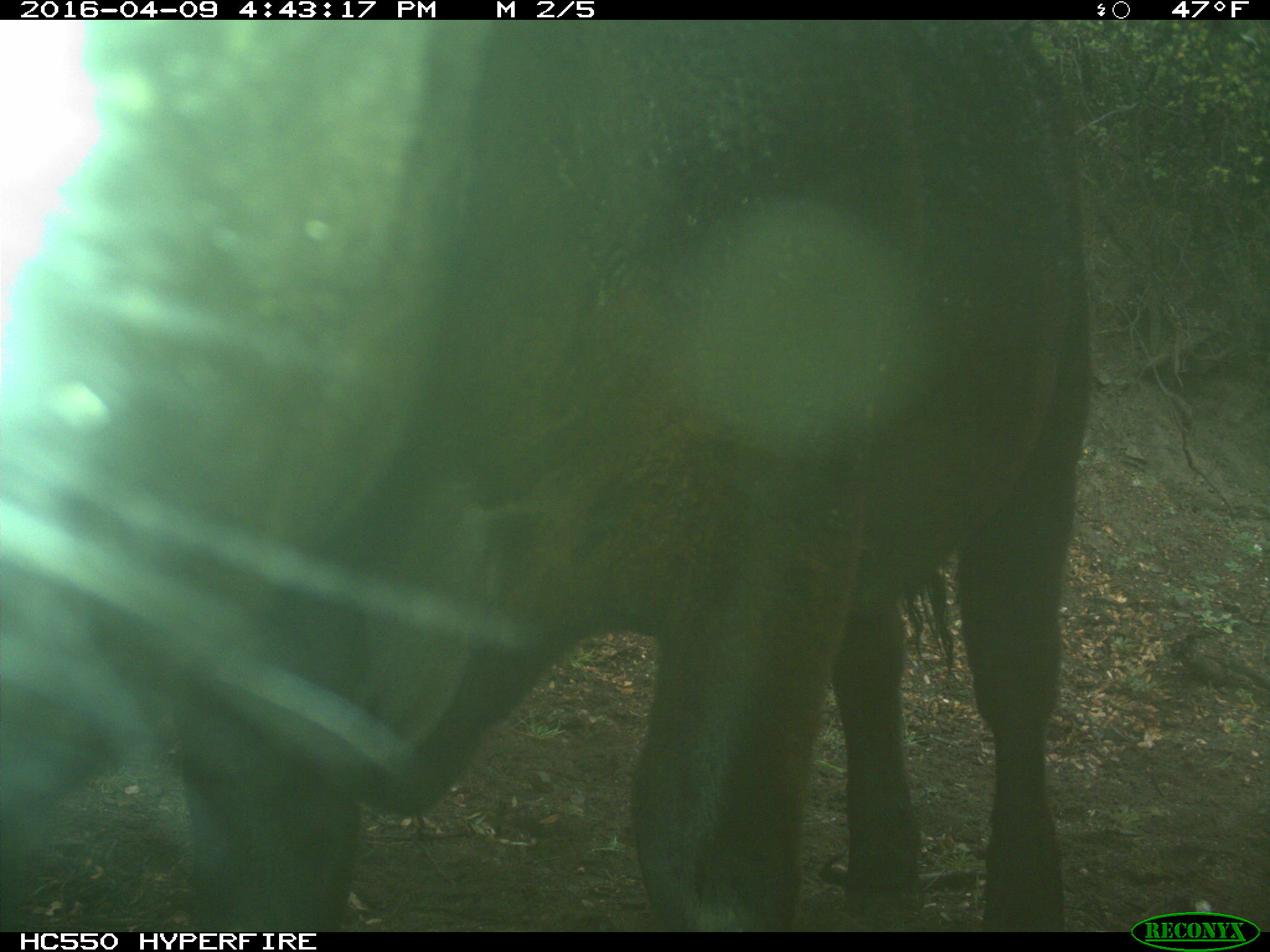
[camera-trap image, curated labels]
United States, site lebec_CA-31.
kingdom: Animalia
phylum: Chordata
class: Mammalia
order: Artiodactyla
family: Bovidae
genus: Bos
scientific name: Bos taurus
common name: domestic cow